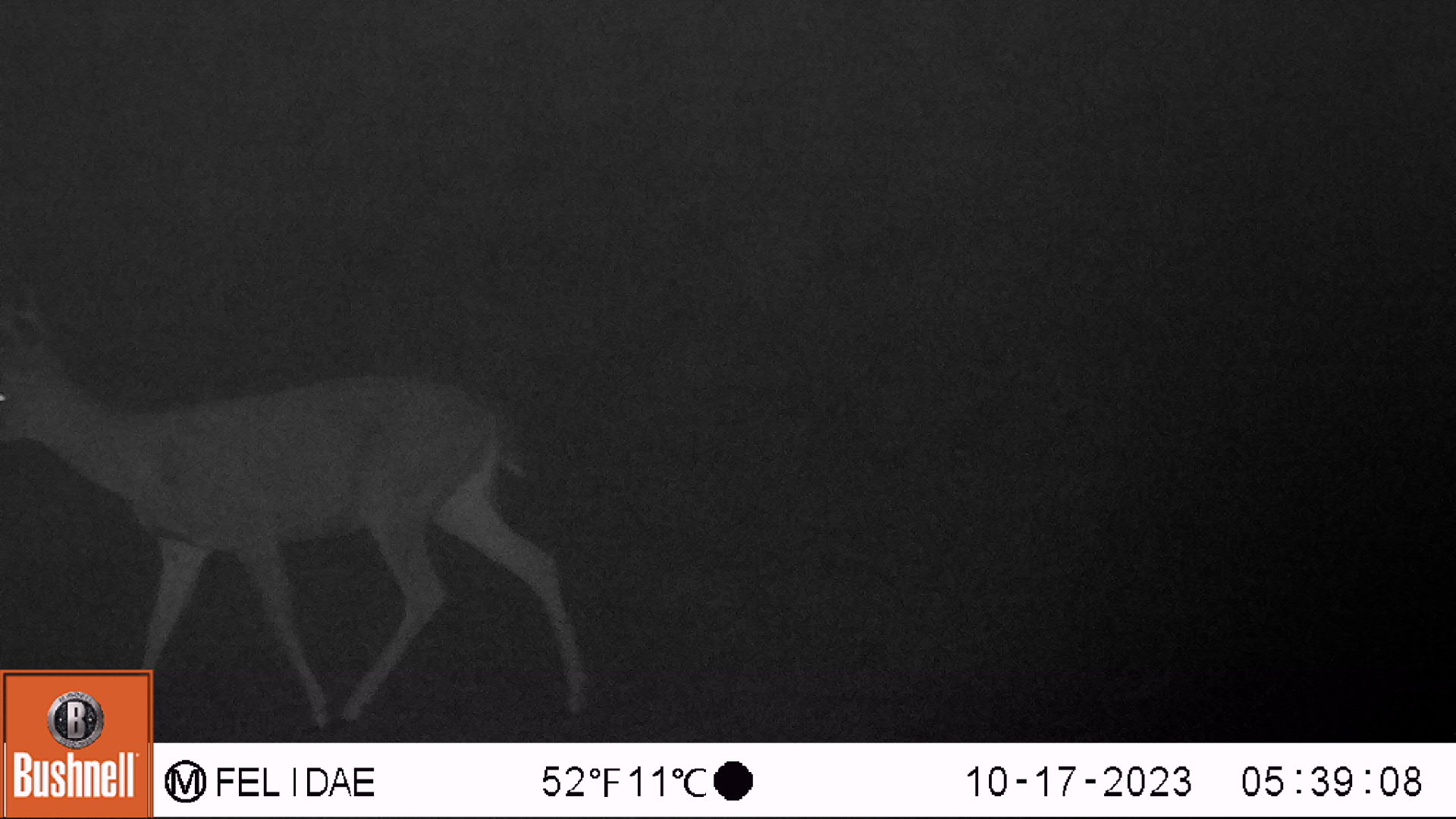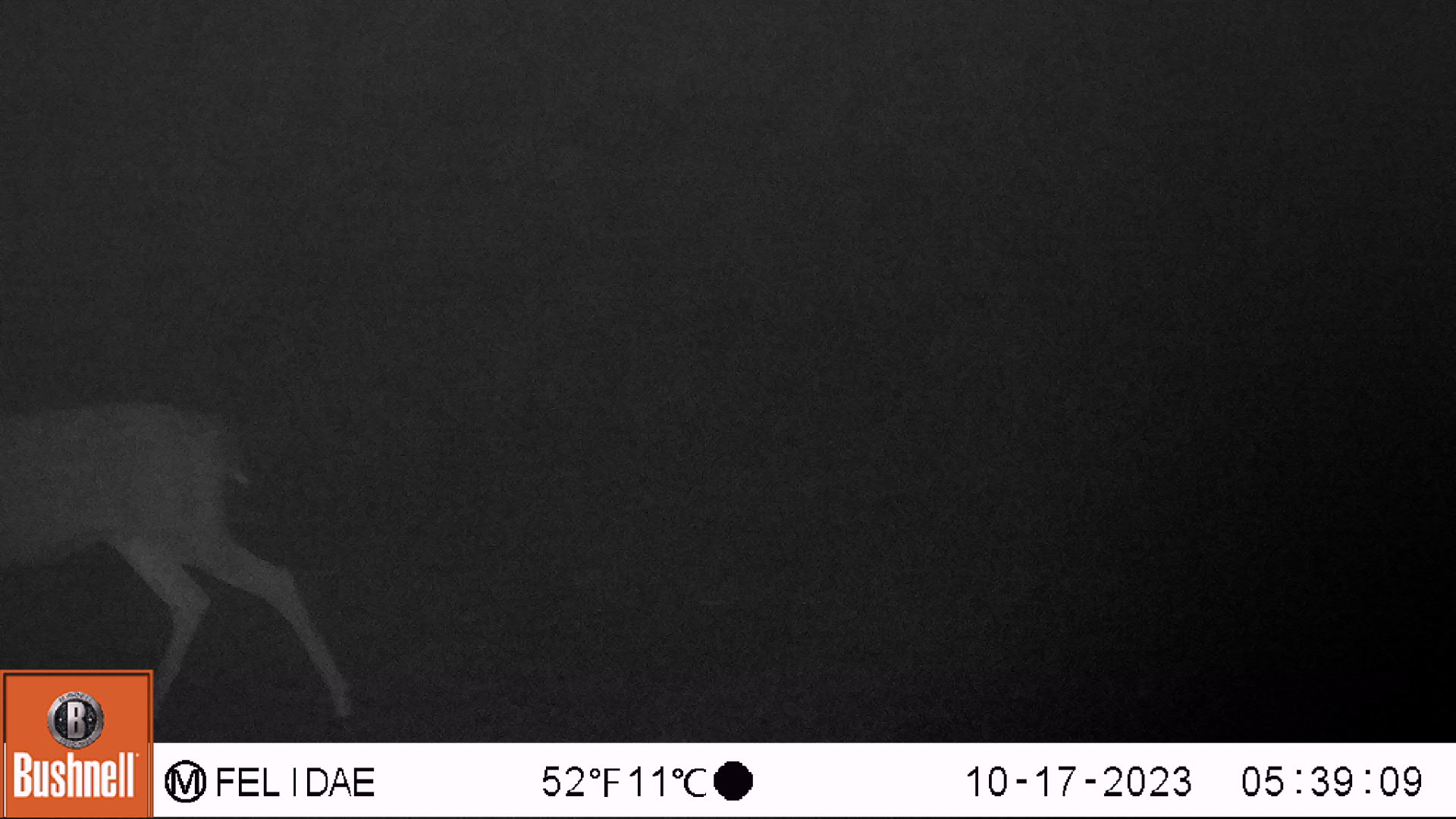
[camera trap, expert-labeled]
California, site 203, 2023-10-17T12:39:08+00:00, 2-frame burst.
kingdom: Animalia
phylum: Chordata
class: Mammalia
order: Artiodactyla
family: Cervidae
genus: Odocoileus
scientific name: Odocoileus hemionus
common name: mule deer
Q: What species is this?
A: Mule deer (Odocoileus hemionus).